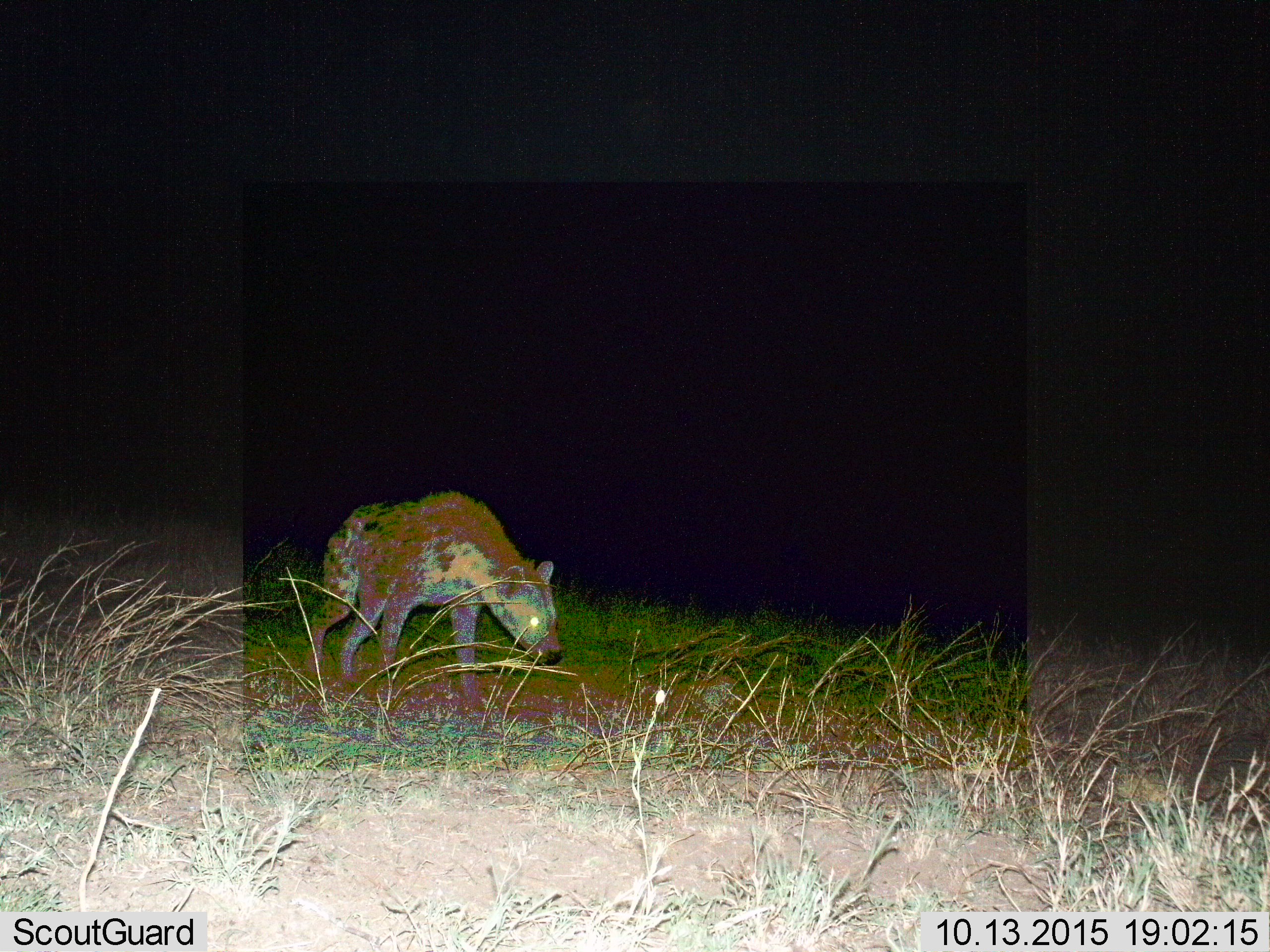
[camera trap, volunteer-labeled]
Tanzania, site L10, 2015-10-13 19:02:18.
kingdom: Animalia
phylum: Chordata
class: Mammalia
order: Carnivora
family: Hyaenidae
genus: Crocuta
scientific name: Crocuta crocuta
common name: spotted hyena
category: hyenaspotted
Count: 1.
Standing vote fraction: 57%.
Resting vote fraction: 0%.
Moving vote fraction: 43%.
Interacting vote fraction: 0%.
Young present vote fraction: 0%.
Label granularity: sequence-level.